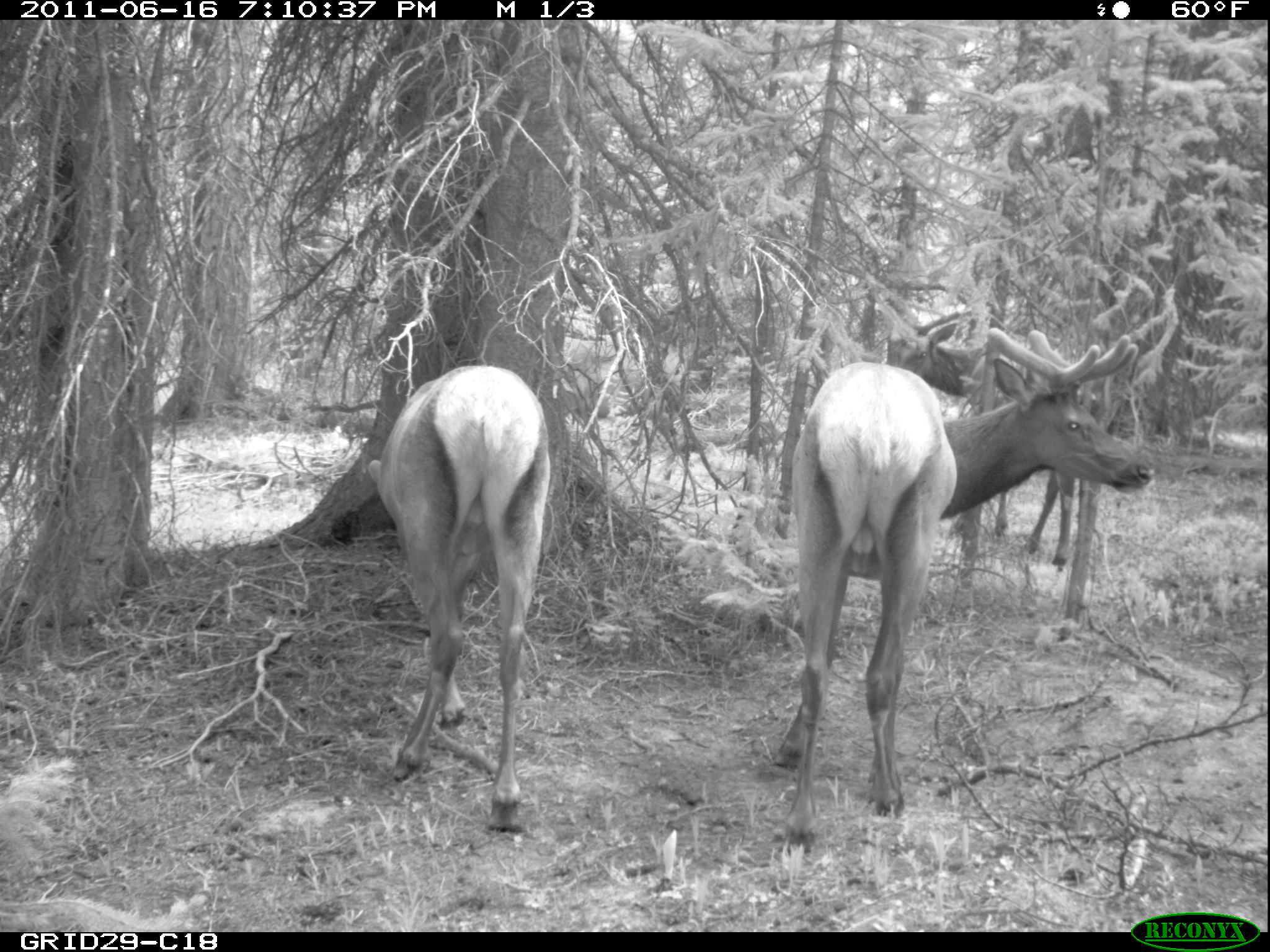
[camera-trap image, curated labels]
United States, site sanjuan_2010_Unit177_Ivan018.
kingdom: Animalia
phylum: Chordata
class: Mammalia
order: Artiodactyla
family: Cervidae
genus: Cervus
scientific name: Cervus elaphus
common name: red deer